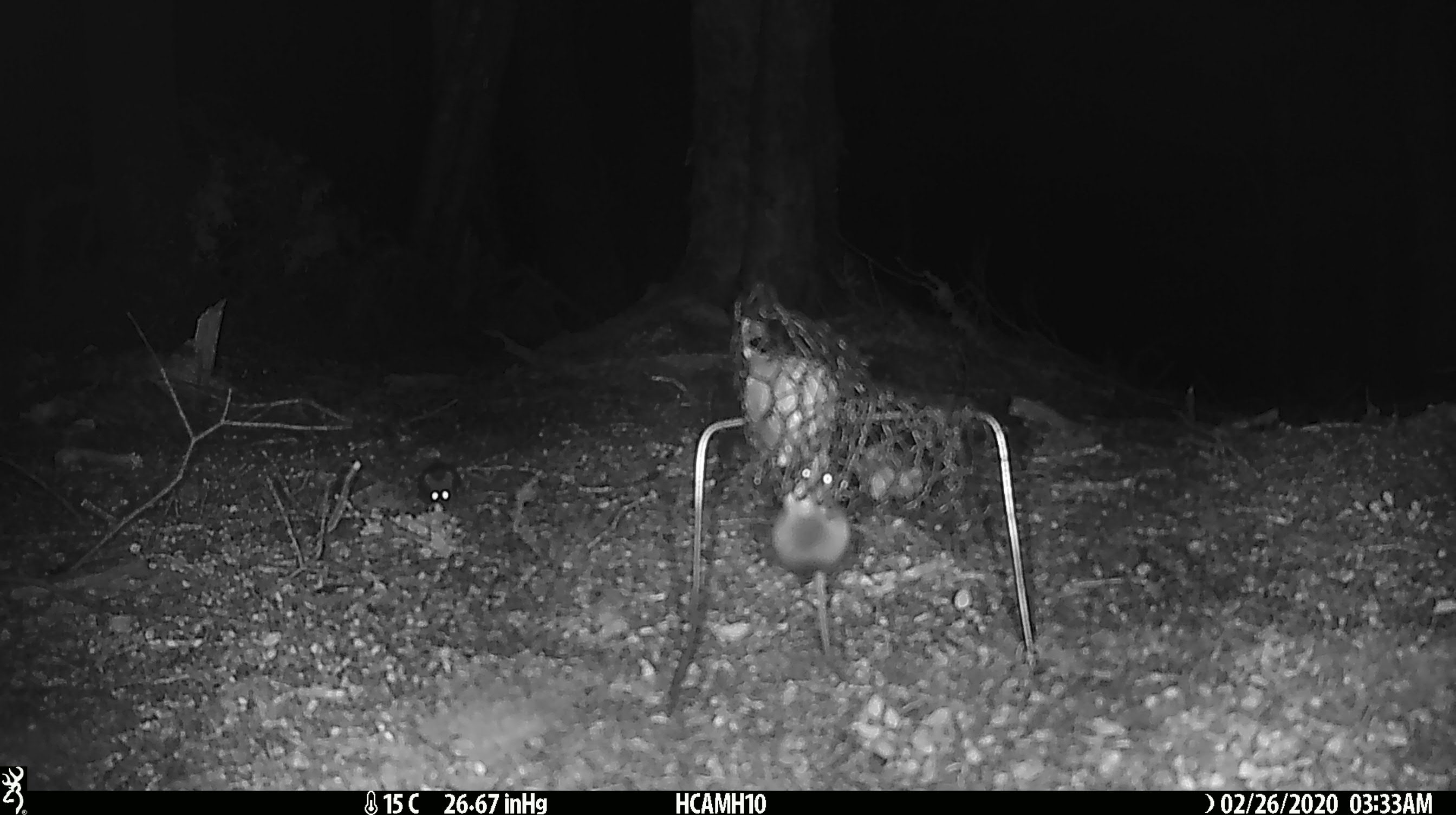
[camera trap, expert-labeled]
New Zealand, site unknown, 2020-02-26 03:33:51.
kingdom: Animalia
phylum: Chordata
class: Mammalia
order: Rodentia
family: Muridae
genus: Mus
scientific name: Mus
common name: mouse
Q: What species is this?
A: Mouse (Mus).